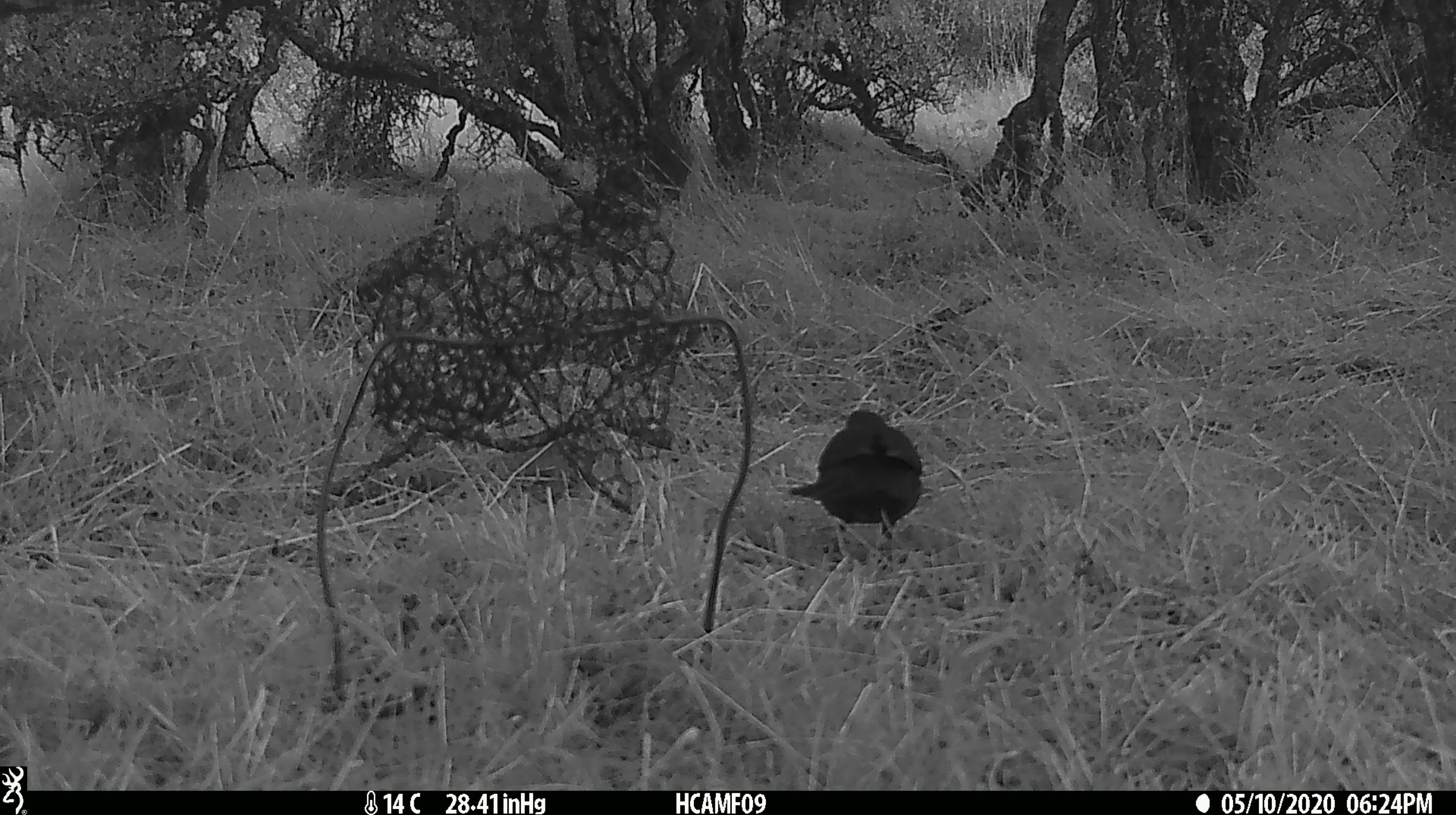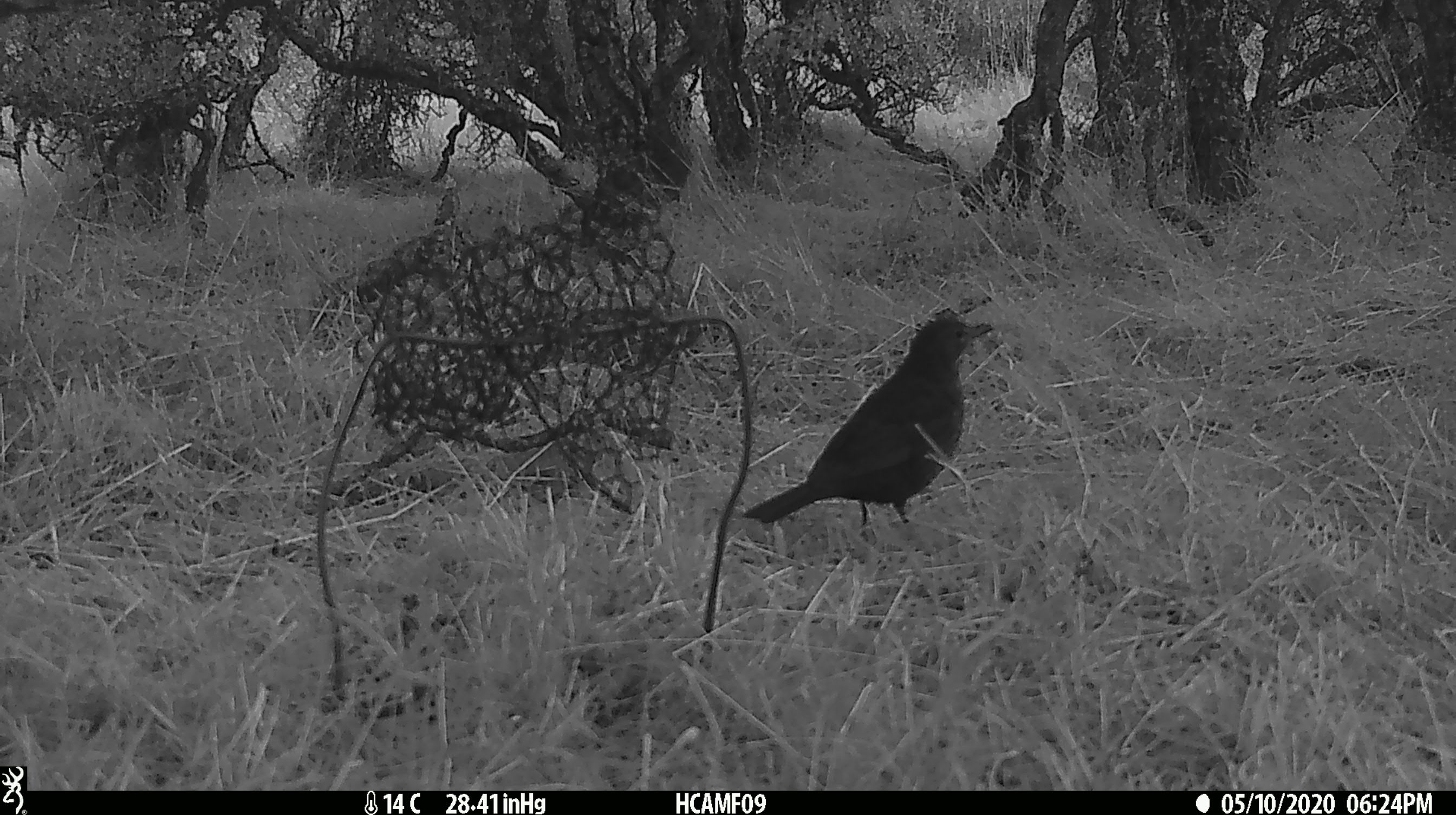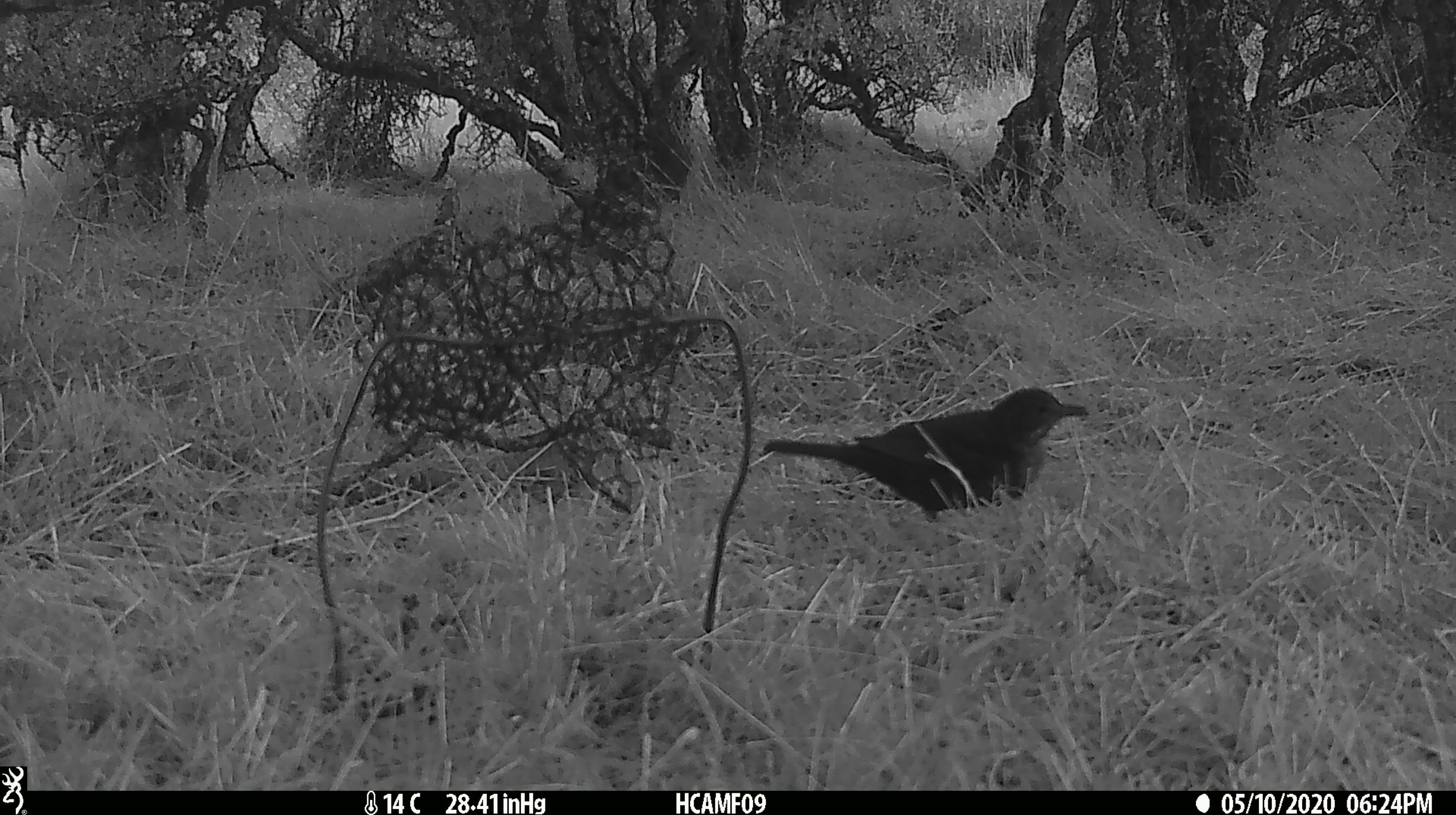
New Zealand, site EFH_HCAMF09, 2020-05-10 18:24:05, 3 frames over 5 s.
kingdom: Animalia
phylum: Chordata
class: Aves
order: Passeriformes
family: Turdidae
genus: Turdus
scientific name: Turdus merula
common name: eurasian blackbird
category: blackbird